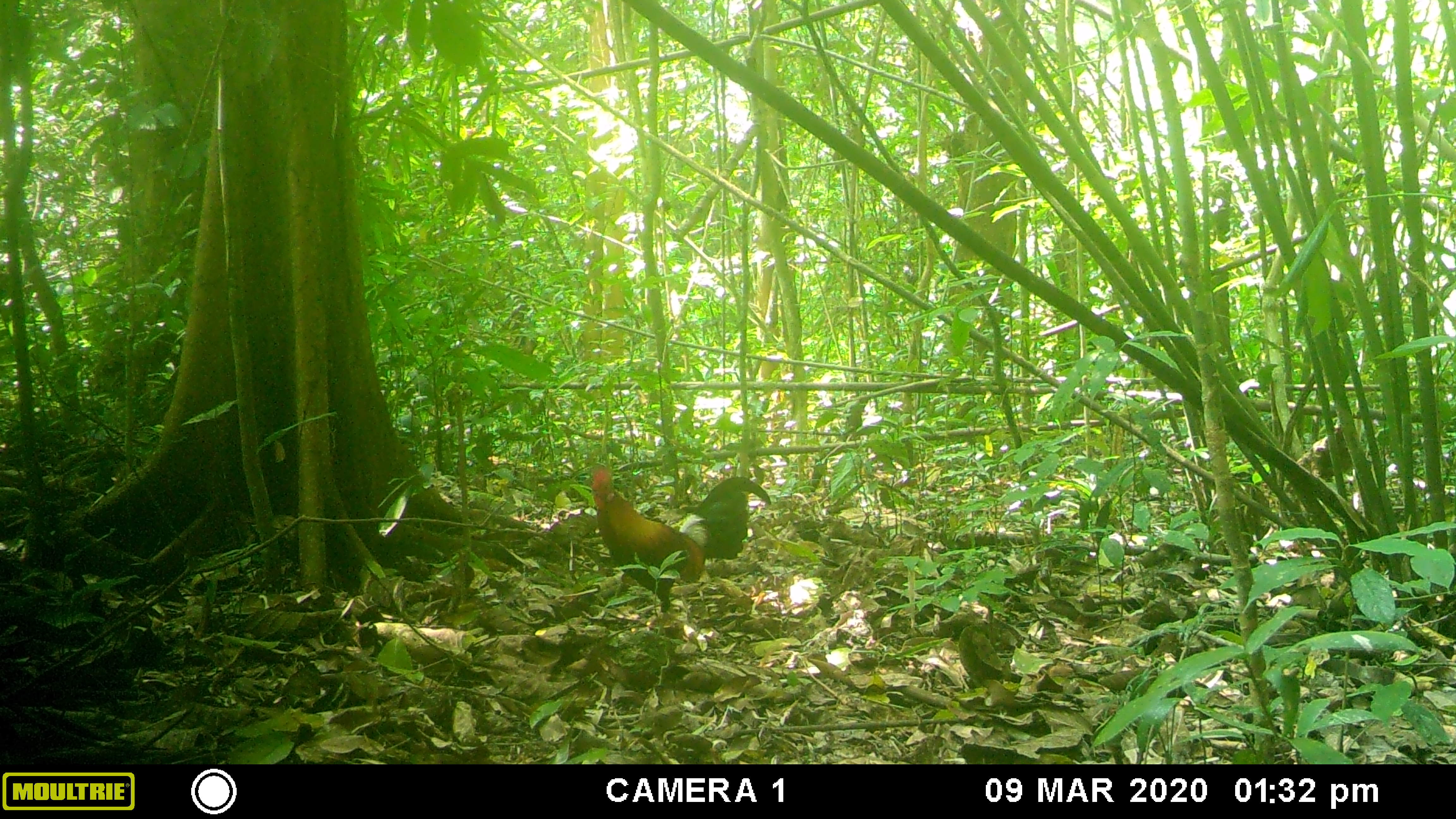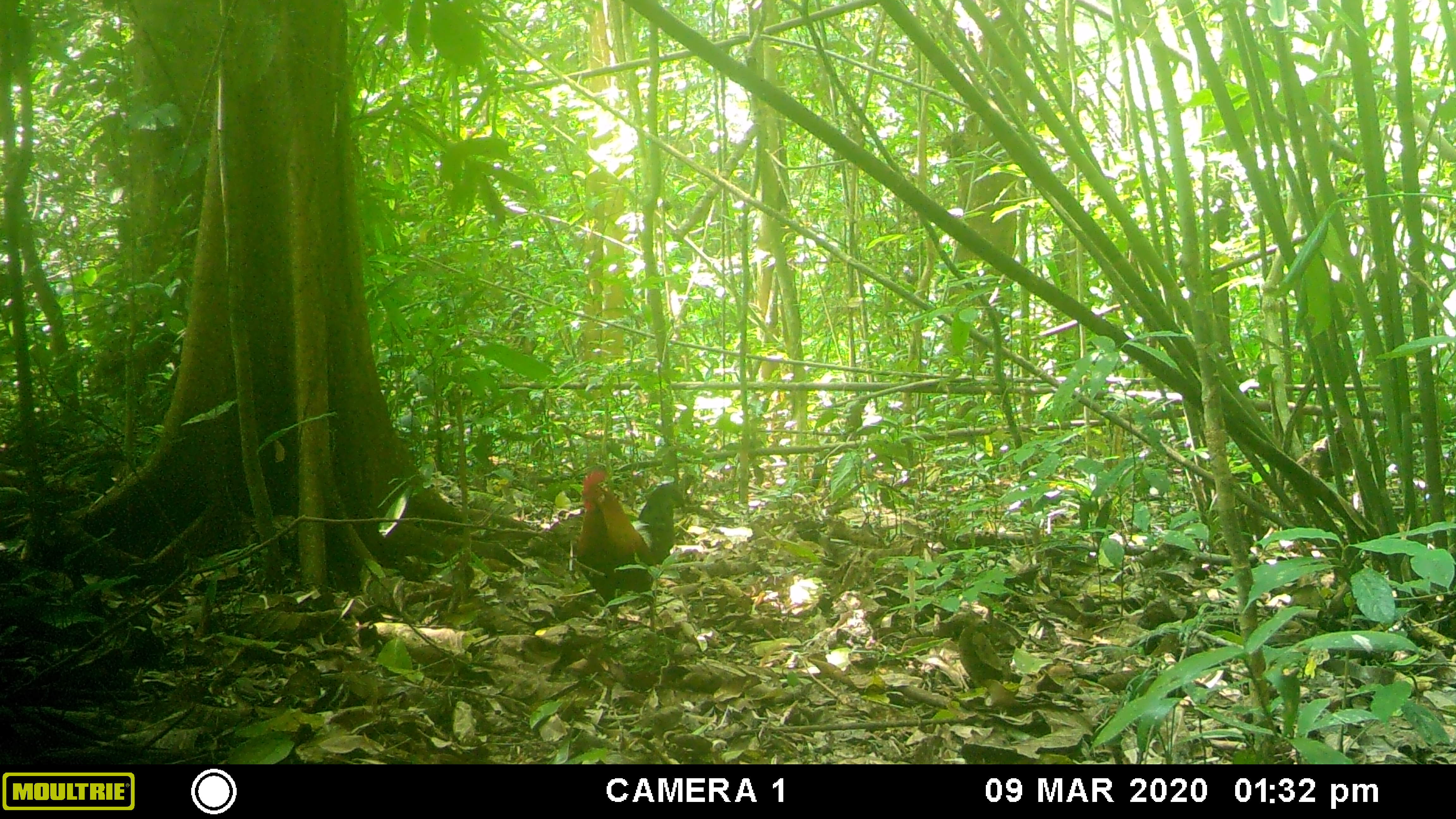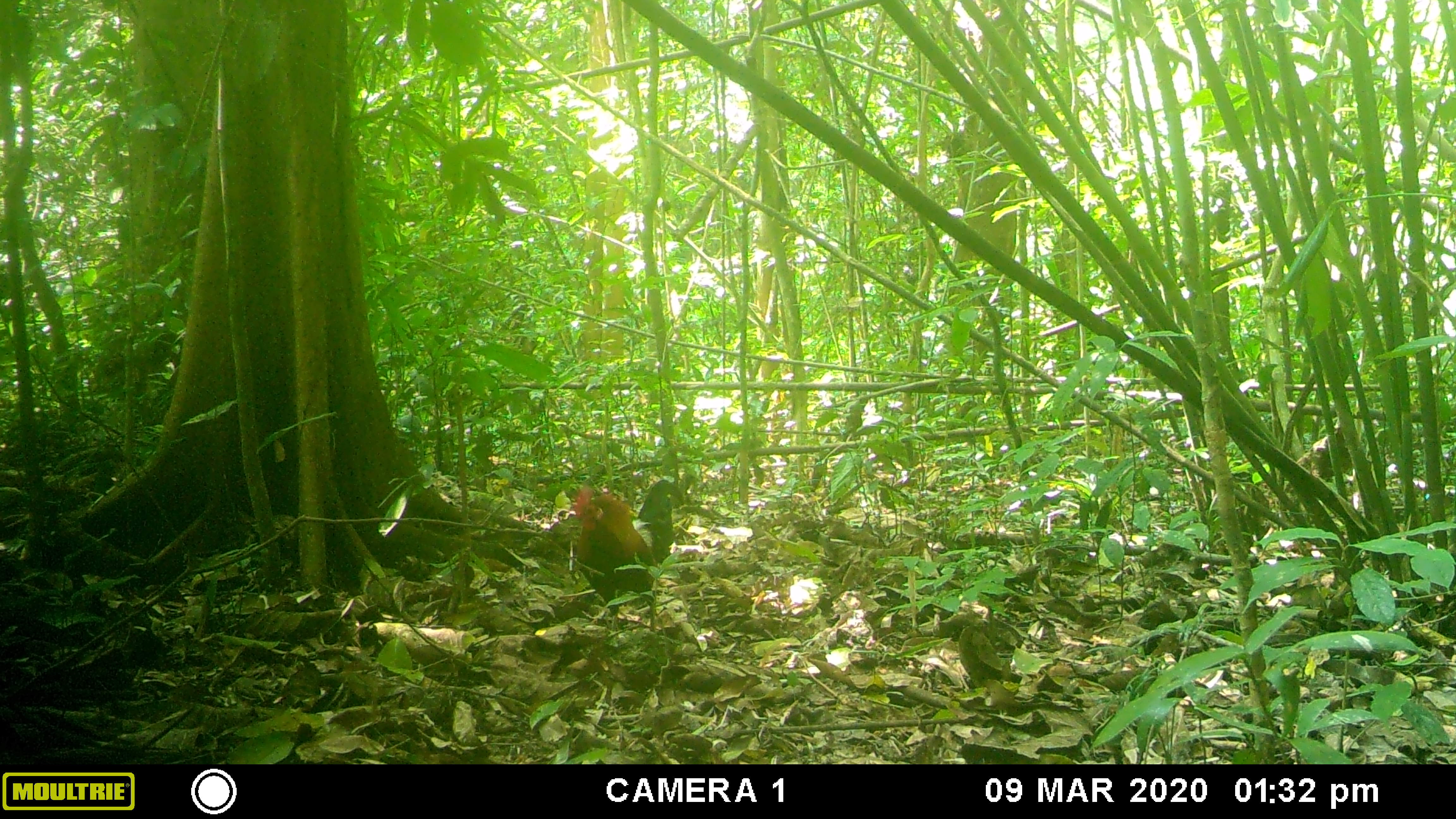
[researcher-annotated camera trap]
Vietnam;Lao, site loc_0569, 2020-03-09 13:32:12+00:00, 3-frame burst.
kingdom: Animalia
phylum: Chordata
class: Aves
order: Galliformes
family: Phasianidae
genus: Gallus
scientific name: Gallus gallus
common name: red junglefowl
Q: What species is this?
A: Red junglefowl (Gallus gallus).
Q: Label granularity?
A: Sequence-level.